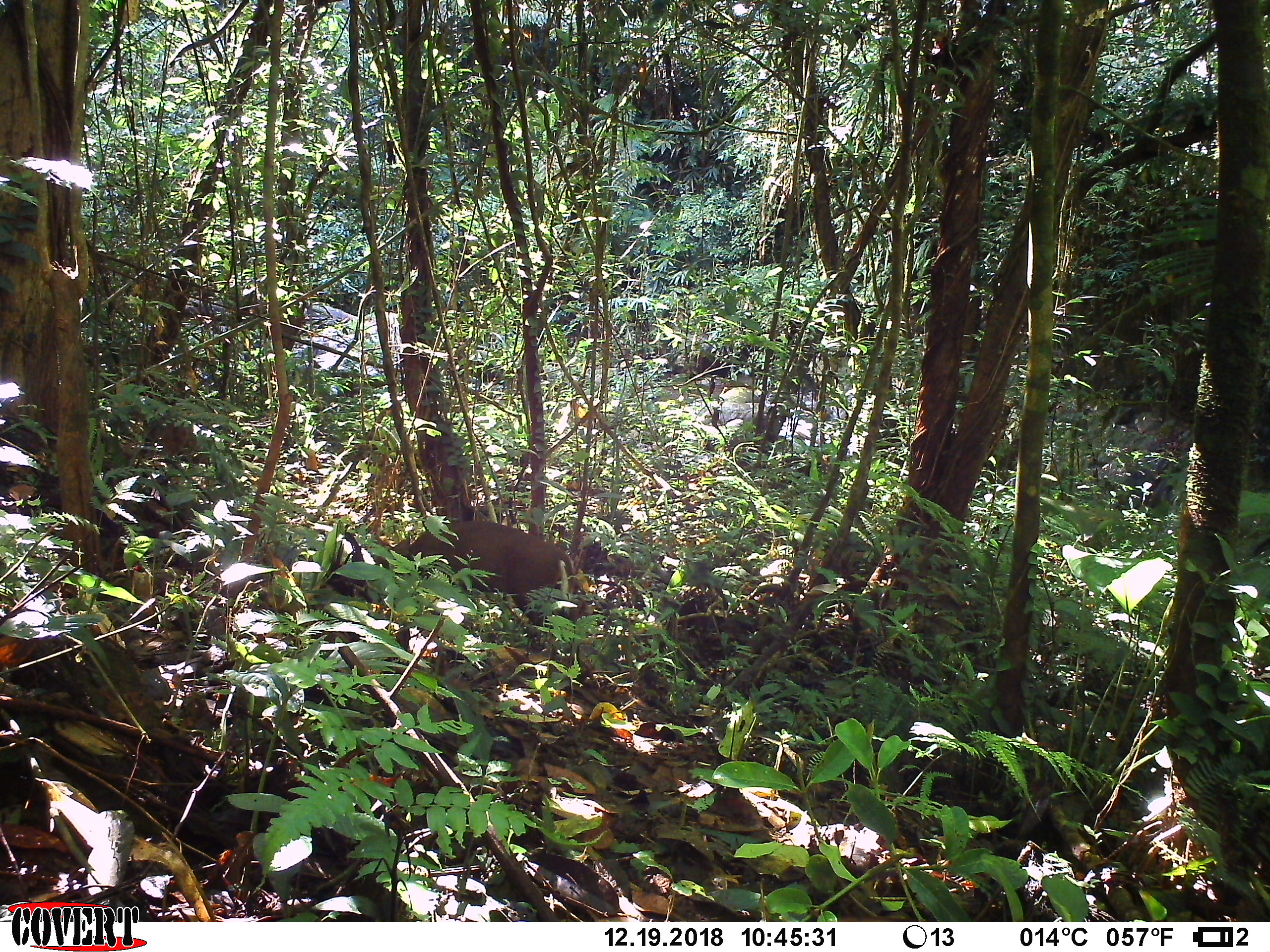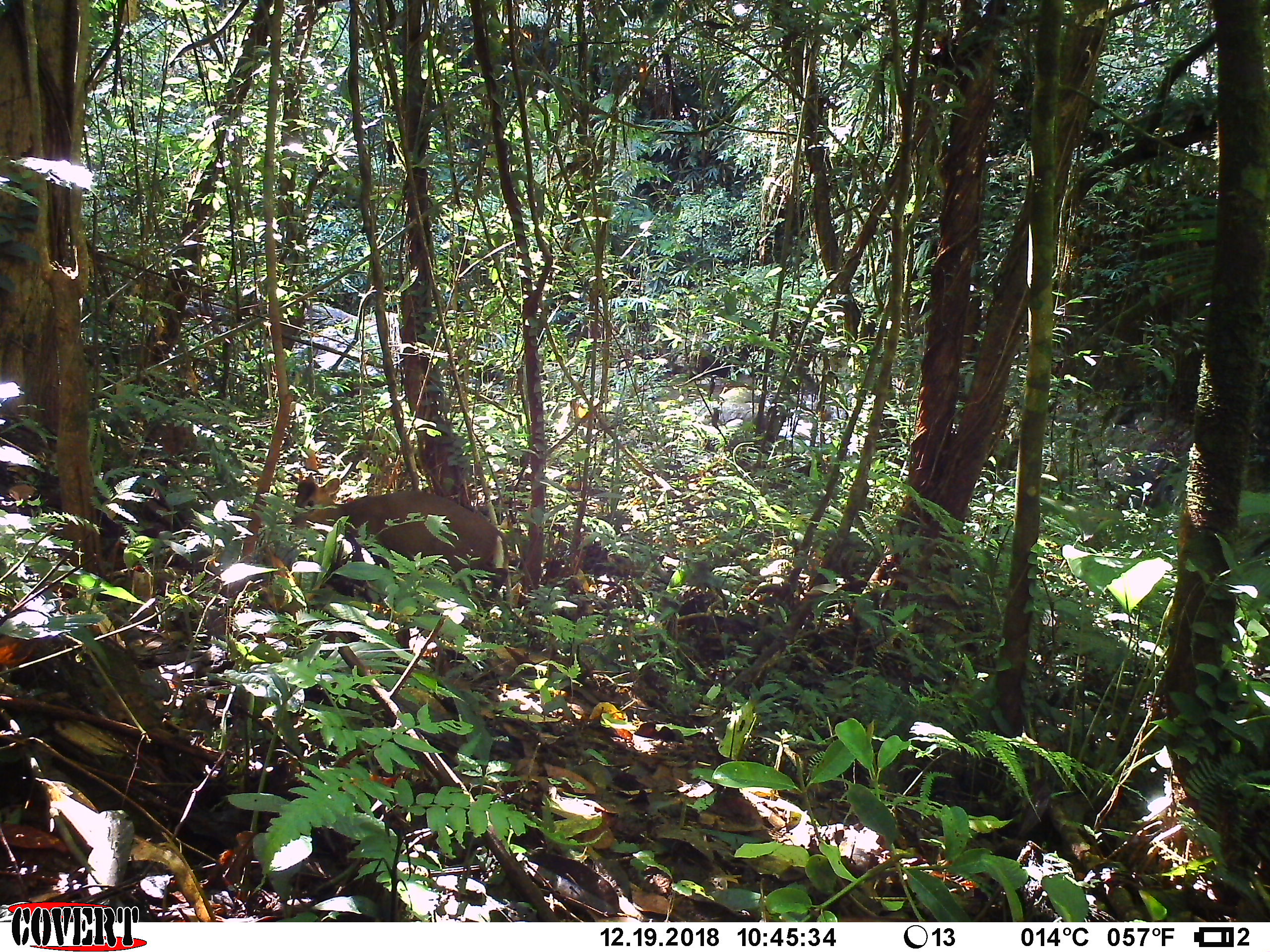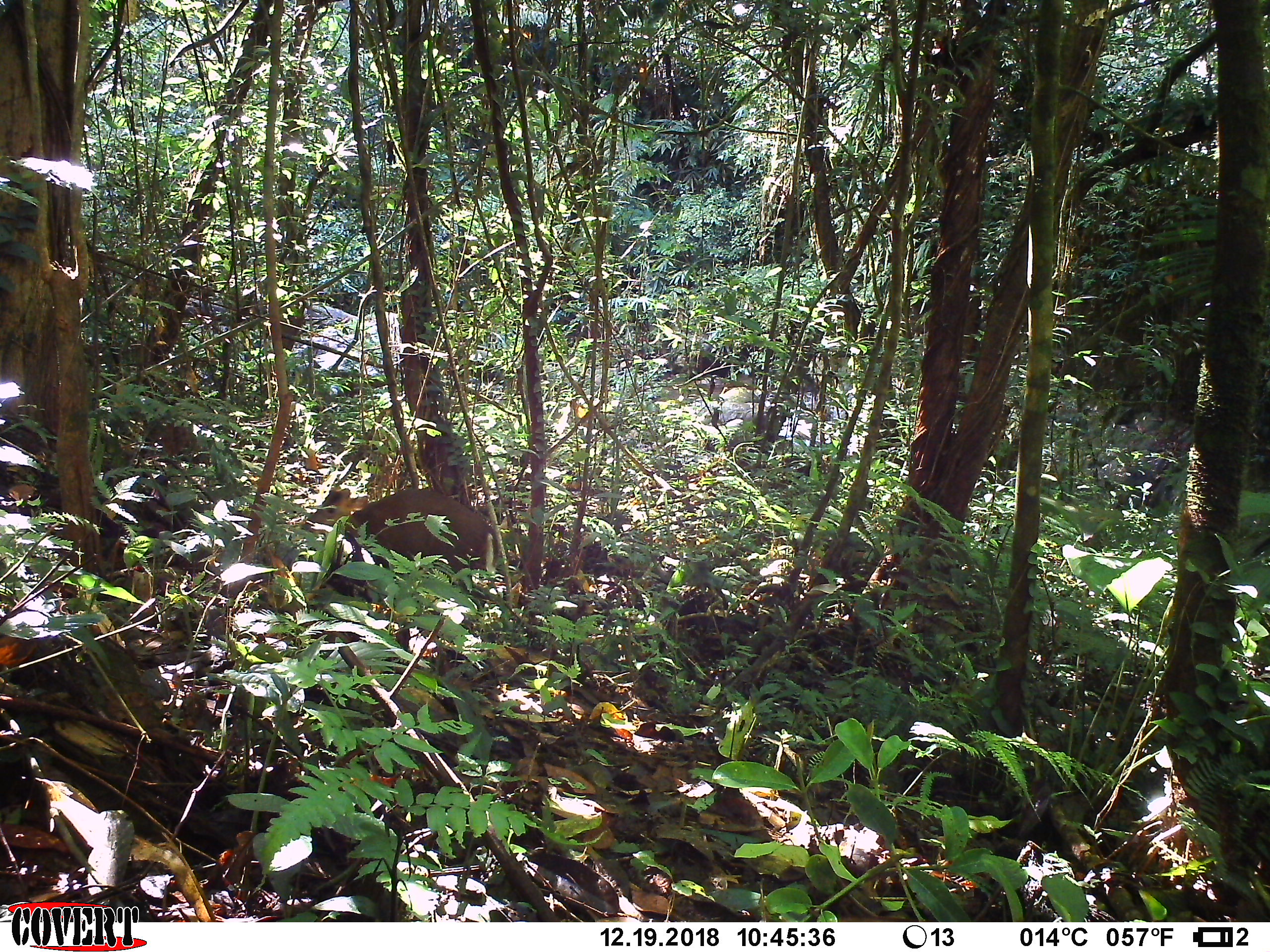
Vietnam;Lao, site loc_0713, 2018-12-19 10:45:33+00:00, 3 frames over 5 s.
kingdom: Animalia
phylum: Chordata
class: Mammalia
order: Artiodactyla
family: Cervidae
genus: Muntiacus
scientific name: Muntiacus rooseveltorum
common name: roosevelt's muntjac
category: roosevelts muntjac group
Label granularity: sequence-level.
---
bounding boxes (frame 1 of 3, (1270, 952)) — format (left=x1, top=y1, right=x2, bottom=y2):
roosevelts muntjac group: (left=376, top=519, right=591, bottom=626)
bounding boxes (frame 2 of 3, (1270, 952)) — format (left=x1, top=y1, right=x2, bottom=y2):
roosevelts muntjac group: (left=290, top=472, right=509, bottom=616)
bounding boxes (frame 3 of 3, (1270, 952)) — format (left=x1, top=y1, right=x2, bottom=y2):
roosevelts muntjac group: (left=299, top=485, right=499, bottom=604)